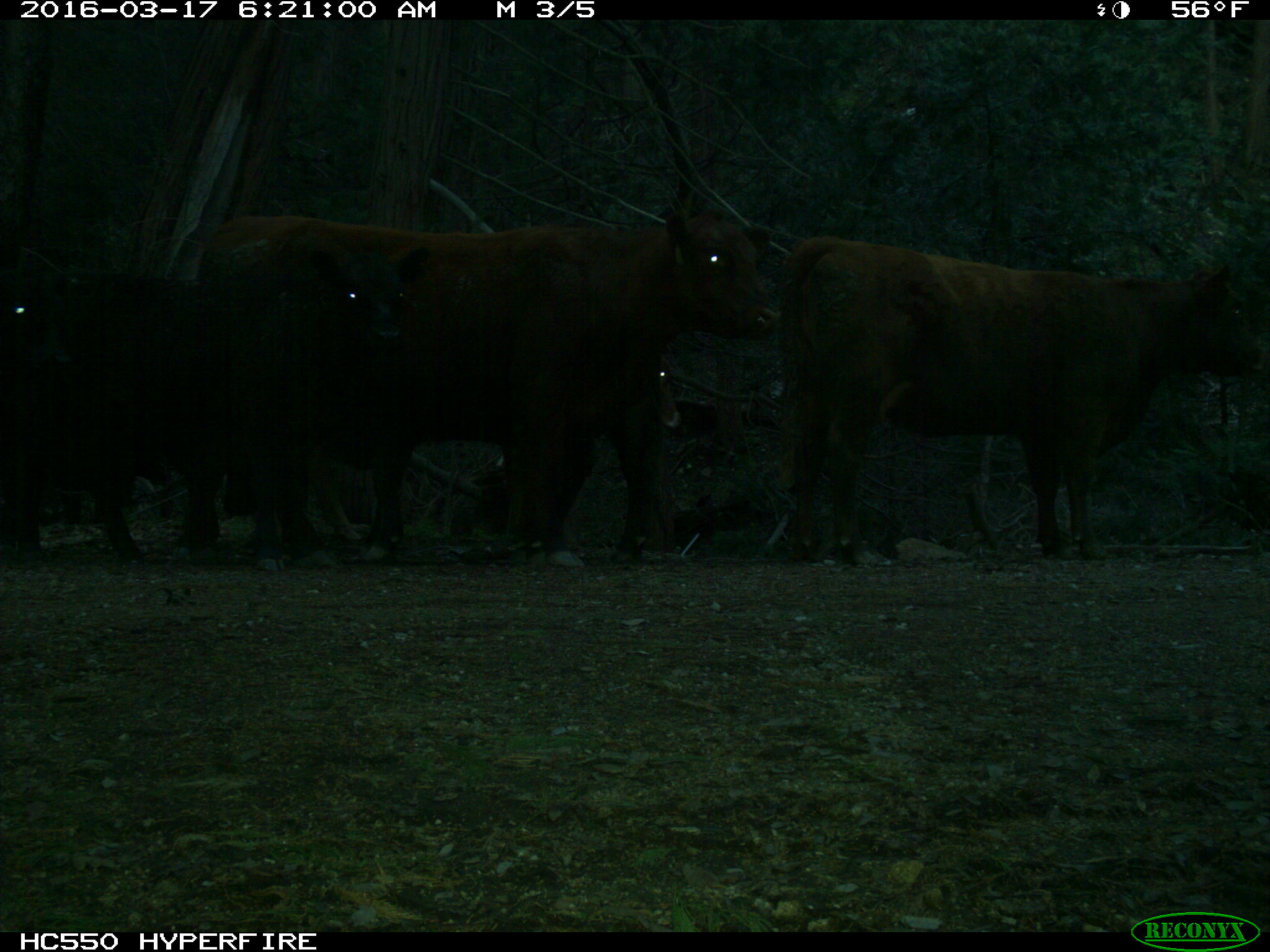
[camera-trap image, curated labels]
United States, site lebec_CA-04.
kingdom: Animalia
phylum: Chordata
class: Mammalia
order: Artiodactyla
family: Bovidae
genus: Bos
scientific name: Bos taurus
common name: domestic cow